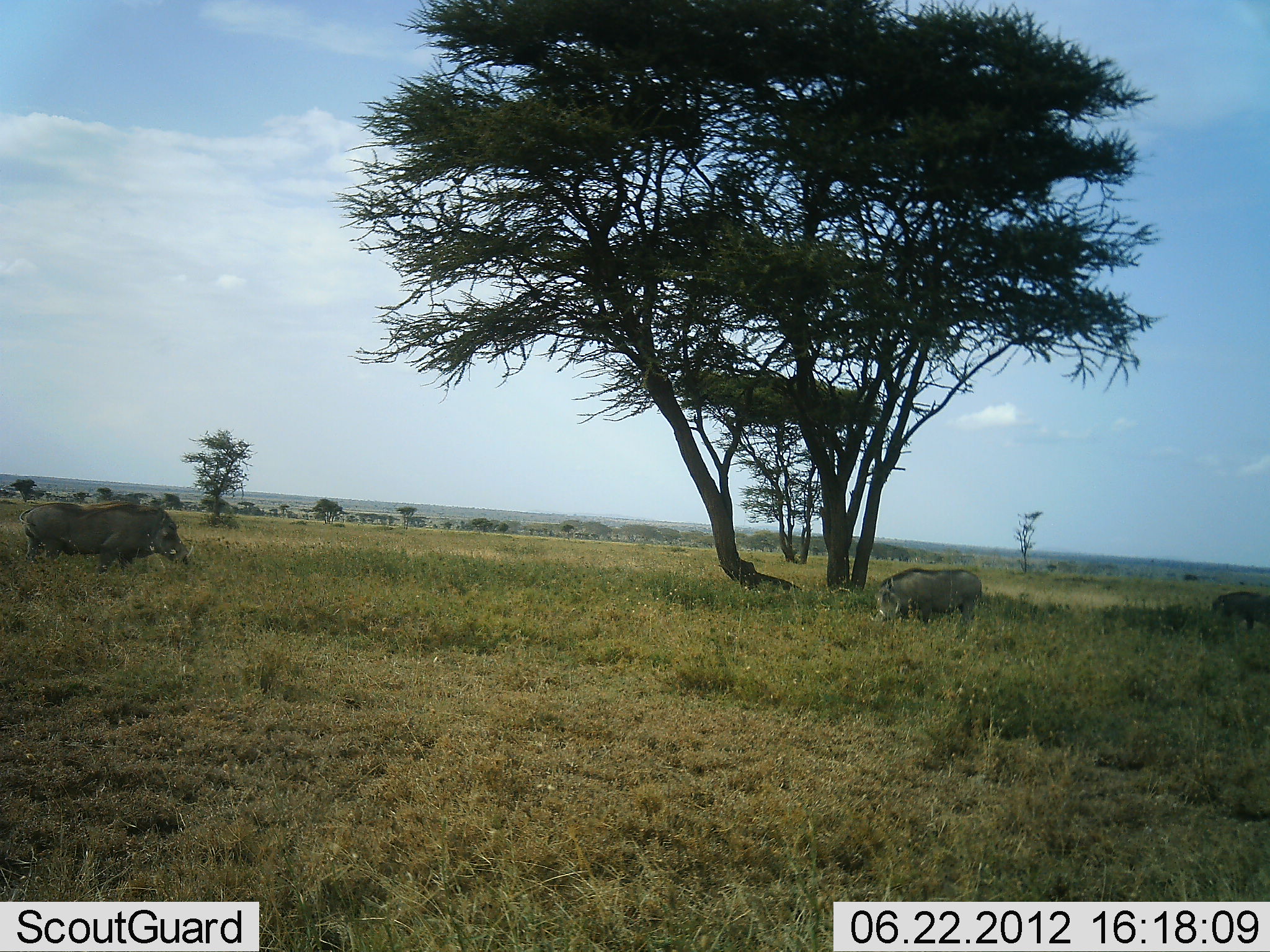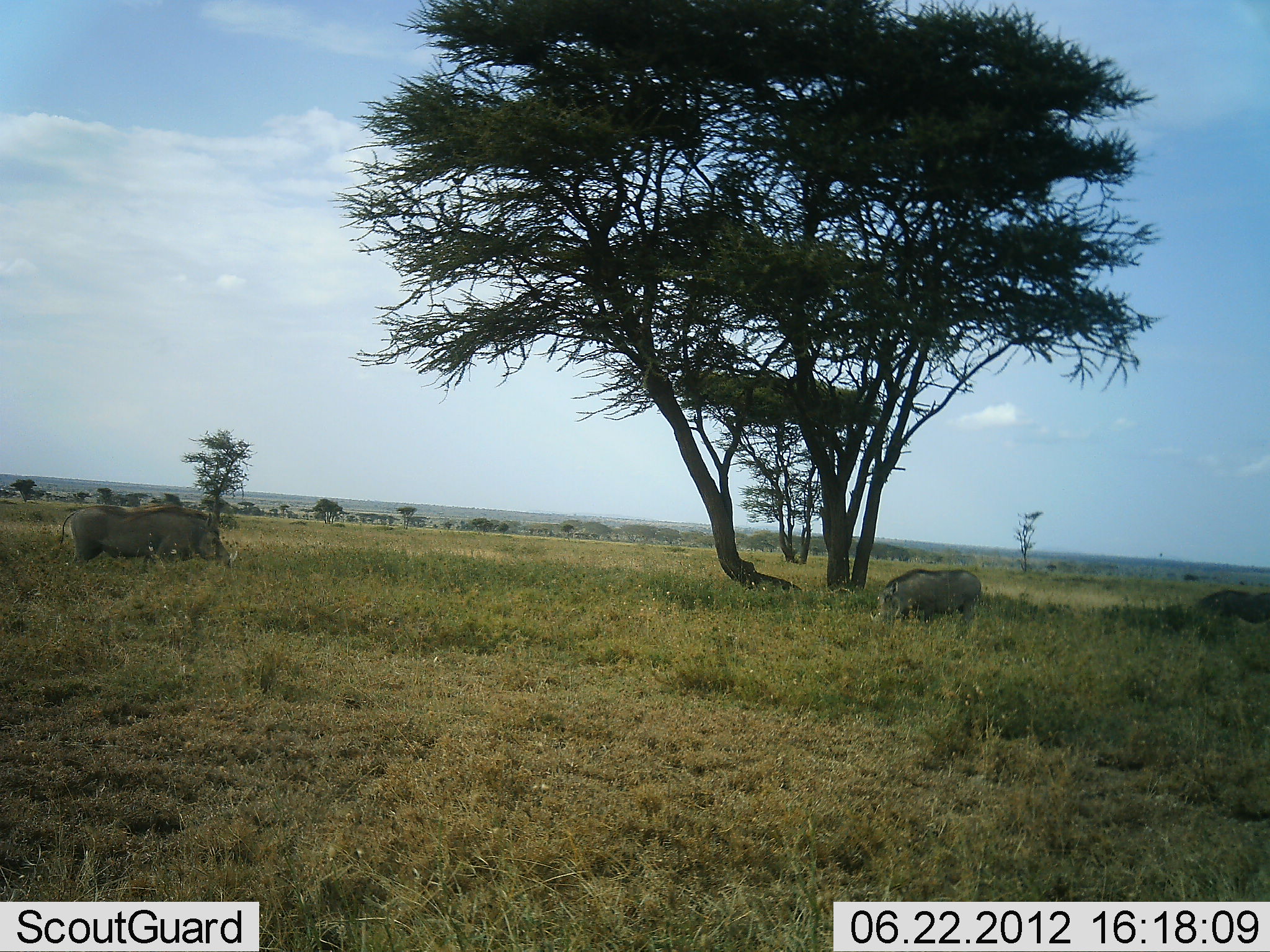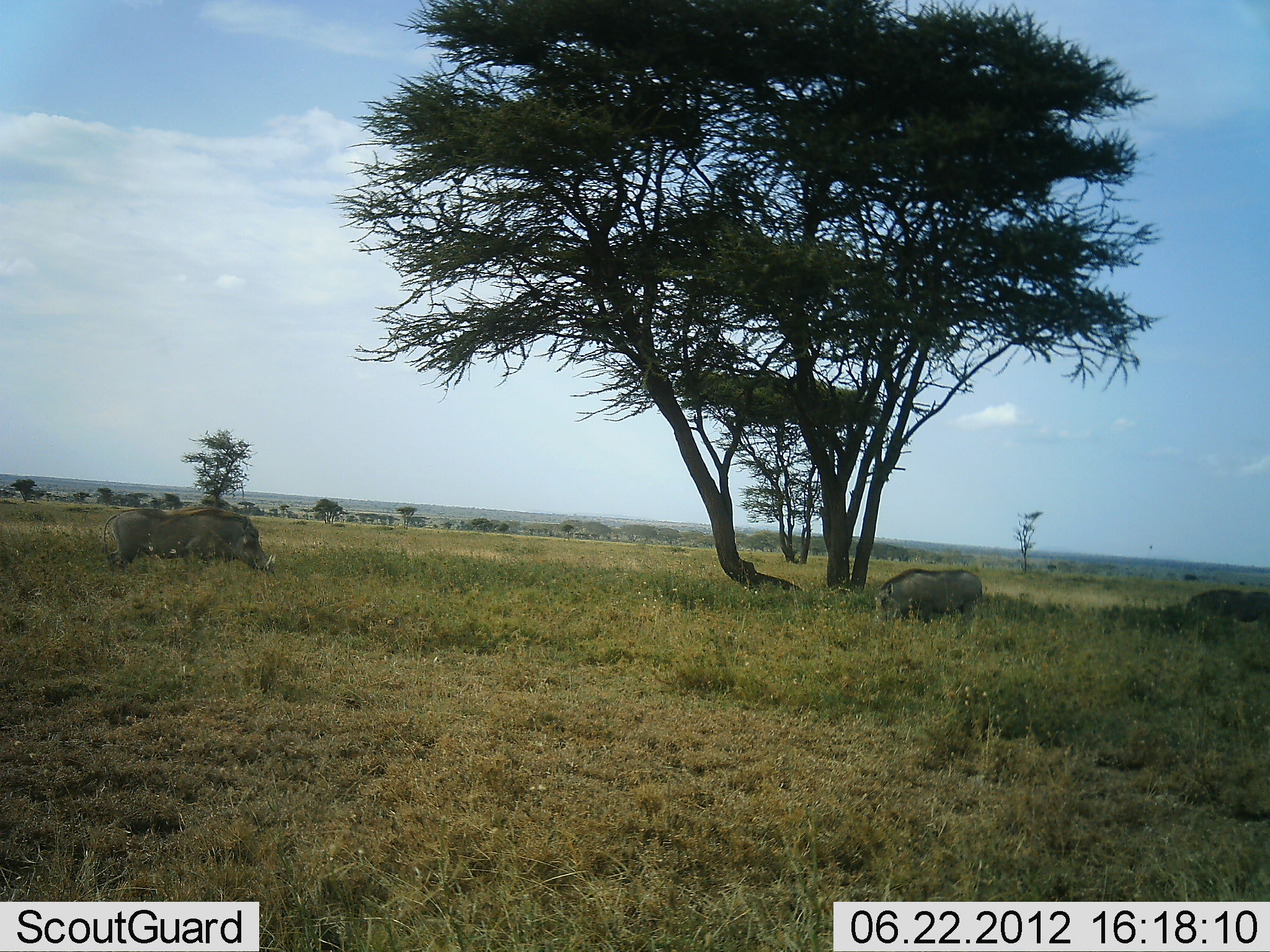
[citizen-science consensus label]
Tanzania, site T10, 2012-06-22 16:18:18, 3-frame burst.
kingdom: Animalia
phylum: Chordata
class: Mammalia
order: Artiodactyla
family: Suidae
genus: Phacochoerus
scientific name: Phacochoerus africanus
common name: warthog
Warthog (Phacochoerus africanus), count 3. Behavior (volunteer vote fractions): standing 50%, resting 0%, moving 50%, interacting 0%. Young present (vote fraction): 10%. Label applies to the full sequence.